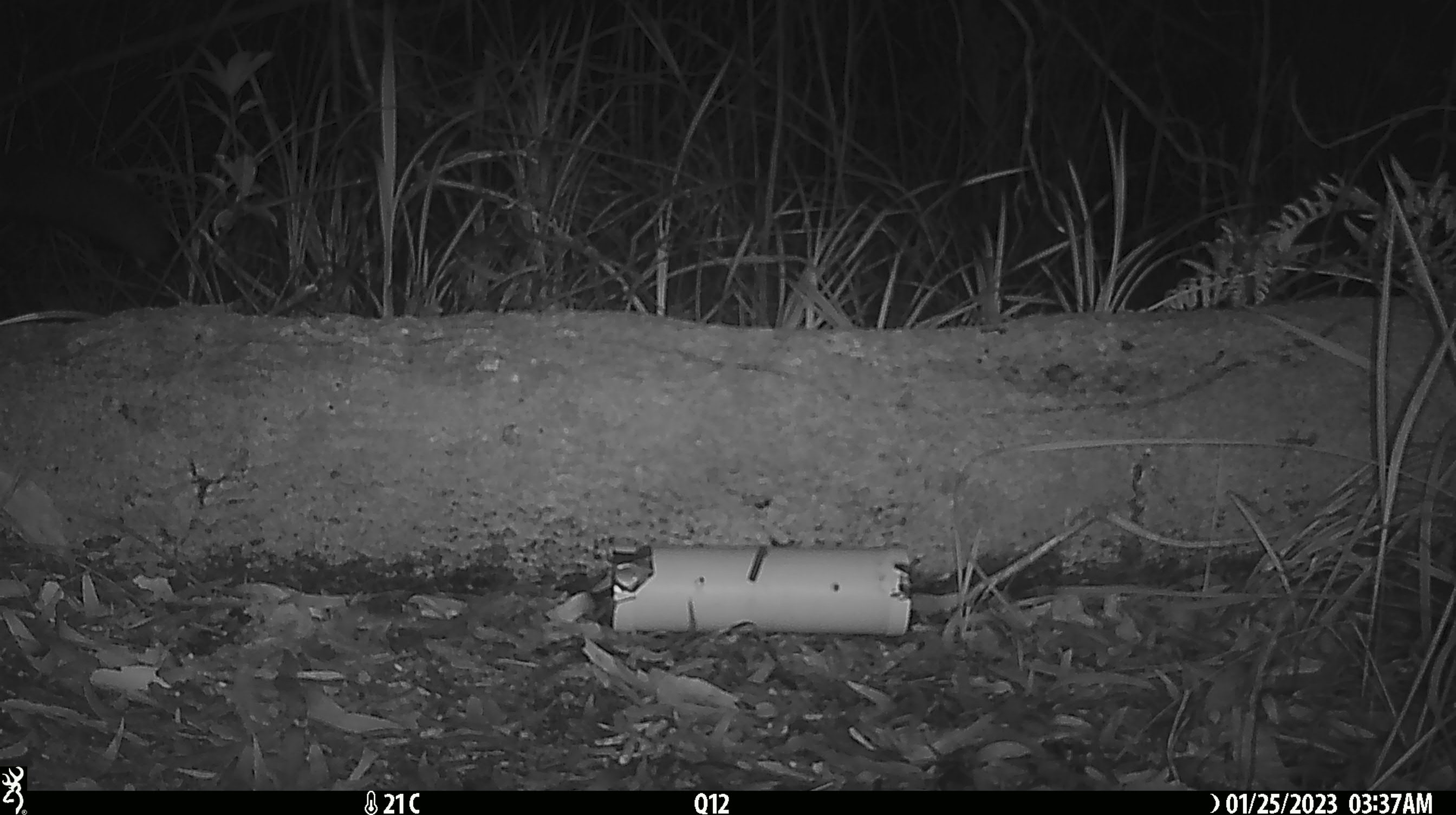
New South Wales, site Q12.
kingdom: Animalia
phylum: Chordata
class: Mammalia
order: Diprotodontia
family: Phalangeridae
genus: Trichosurus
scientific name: Trichosurus vulpecula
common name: common brushtail possum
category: possum